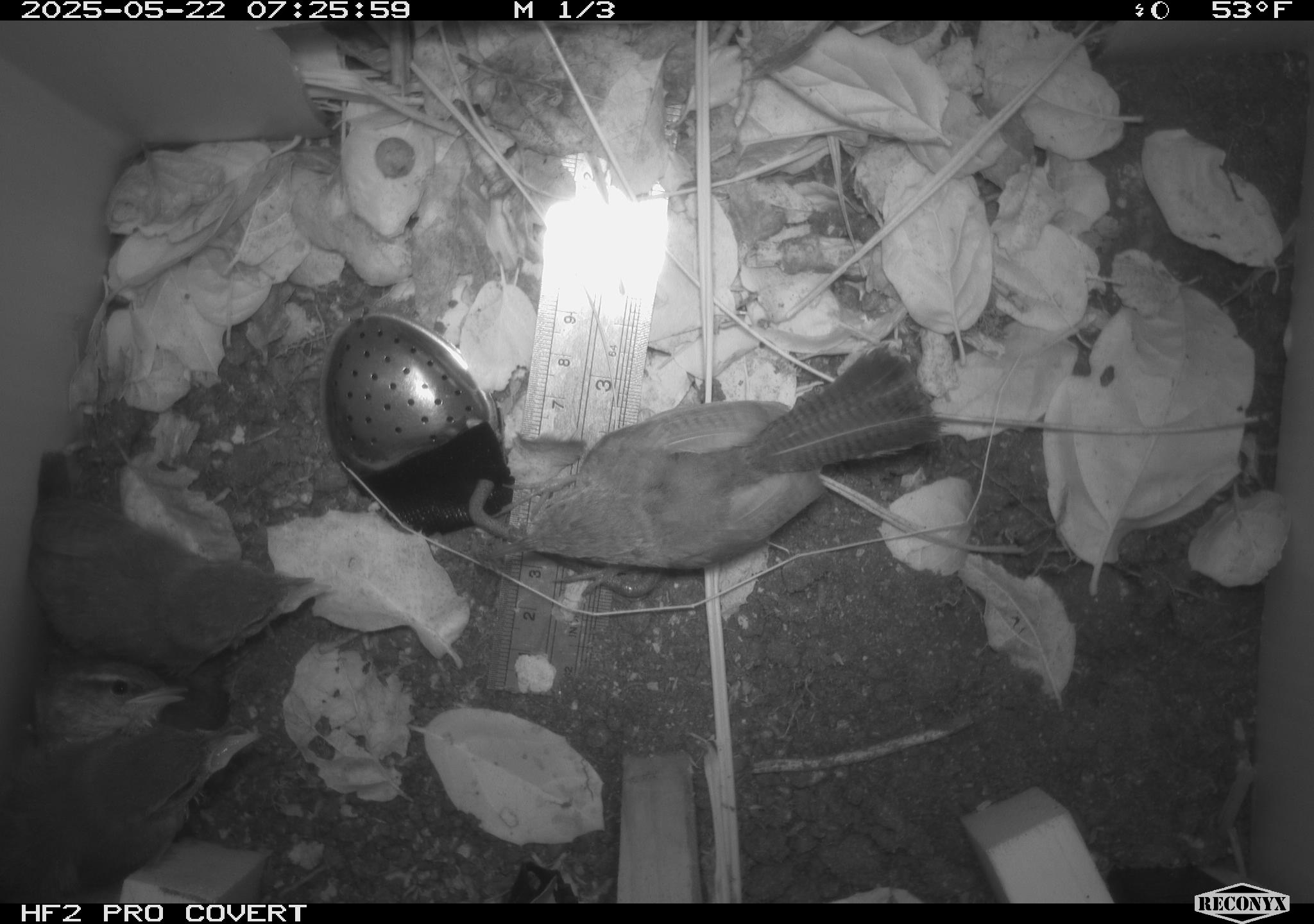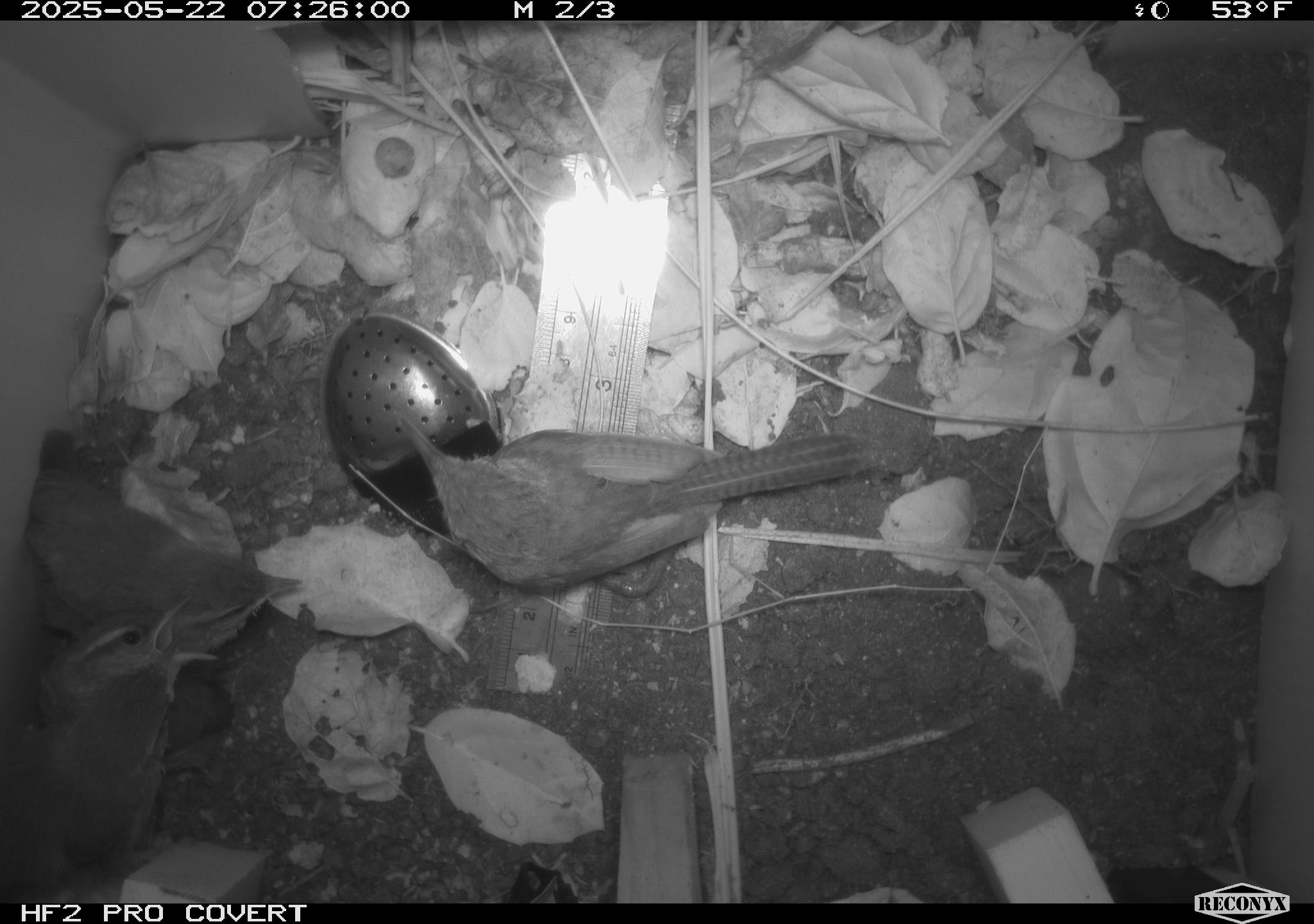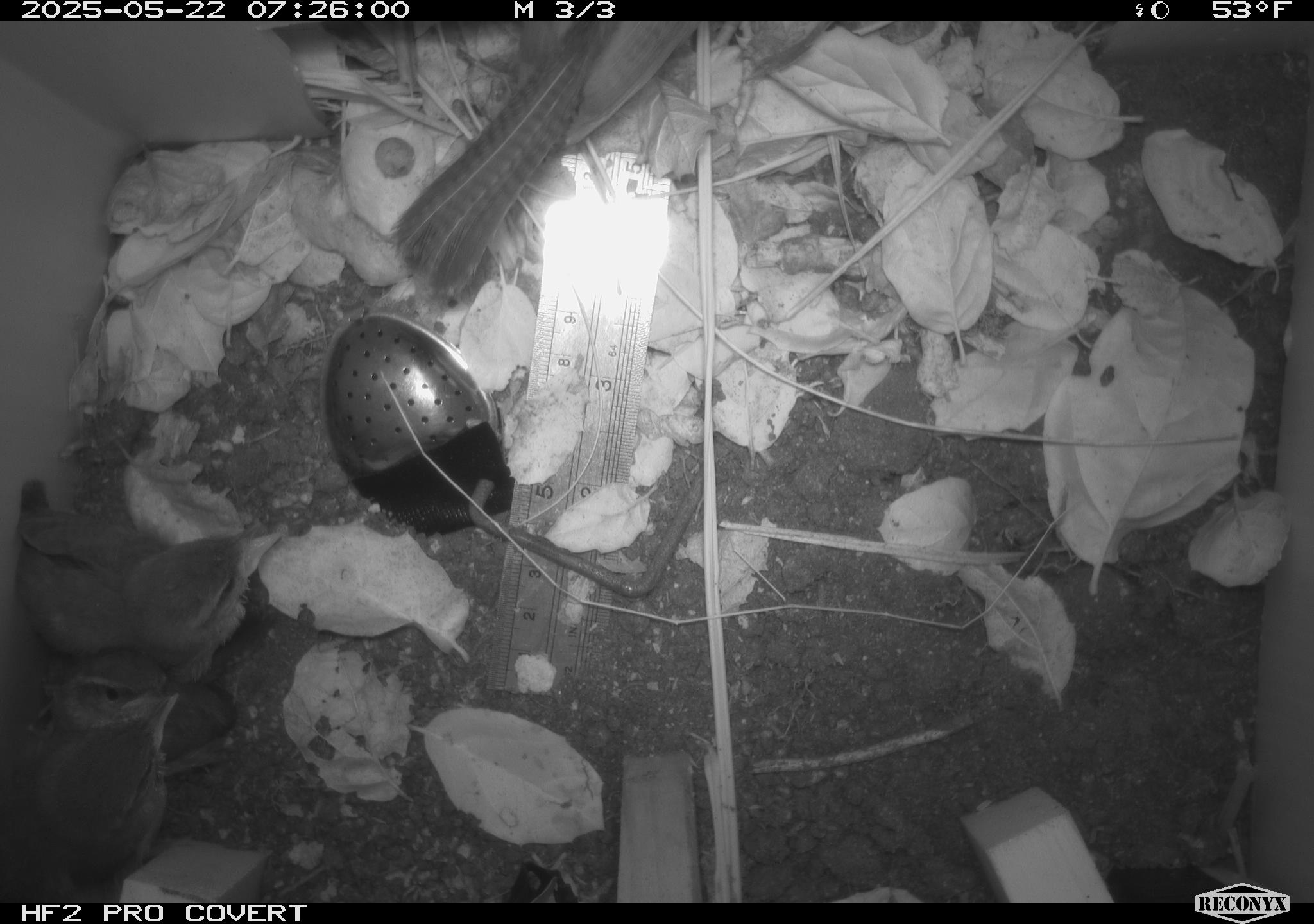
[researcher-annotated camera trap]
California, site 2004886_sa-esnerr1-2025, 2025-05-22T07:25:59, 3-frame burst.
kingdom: Animalia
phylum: Chordata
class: Aves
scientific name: Aves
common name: bird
Bird (Aves).